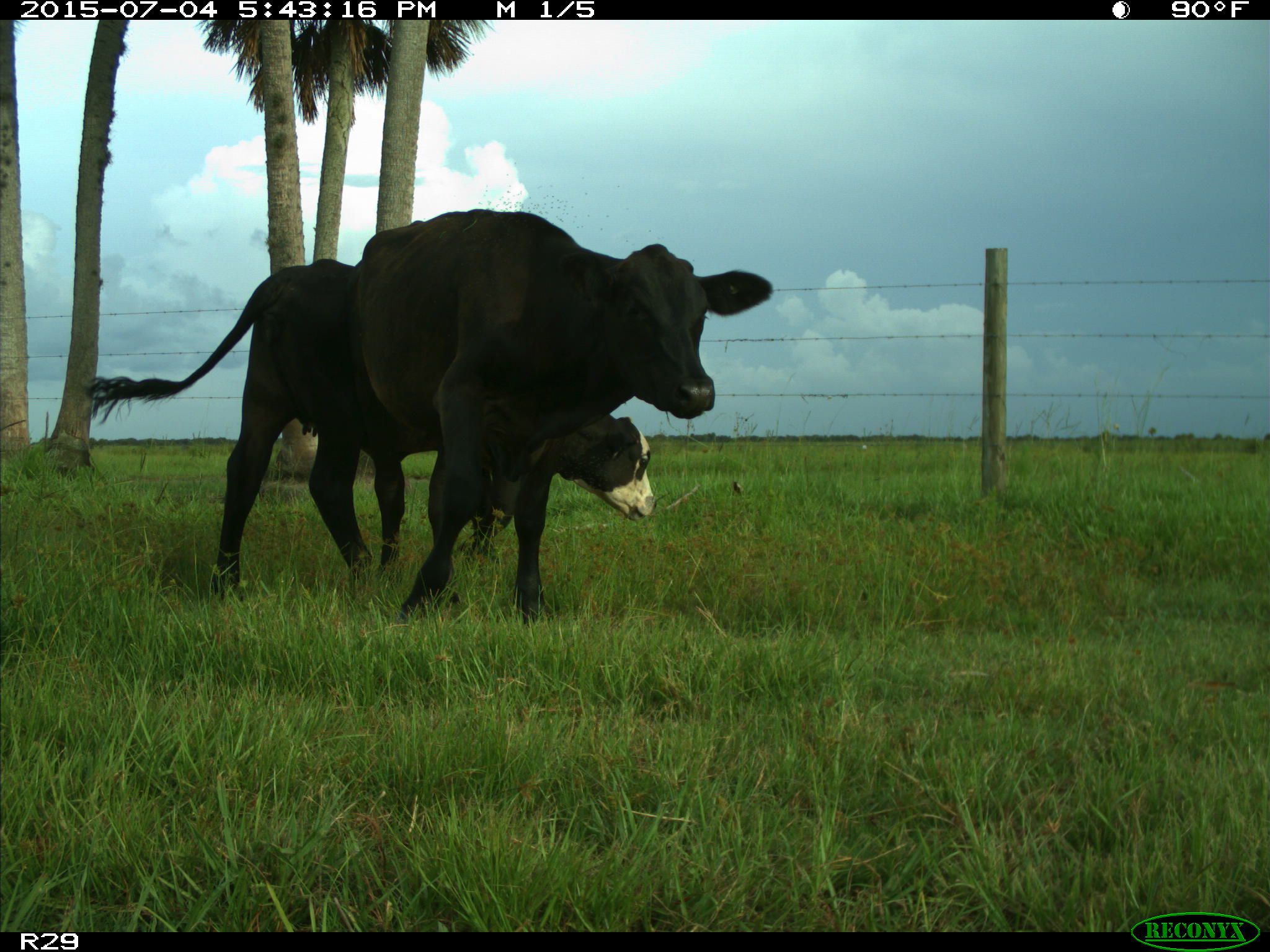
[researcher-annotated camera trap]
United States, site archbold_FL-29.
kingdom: Animalia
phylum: Chordata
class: Mammalia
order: Artiodactyla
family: Bovidae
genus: Bos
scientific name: Bos taurus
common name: domestic cow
Bos taurus (domestic cow).